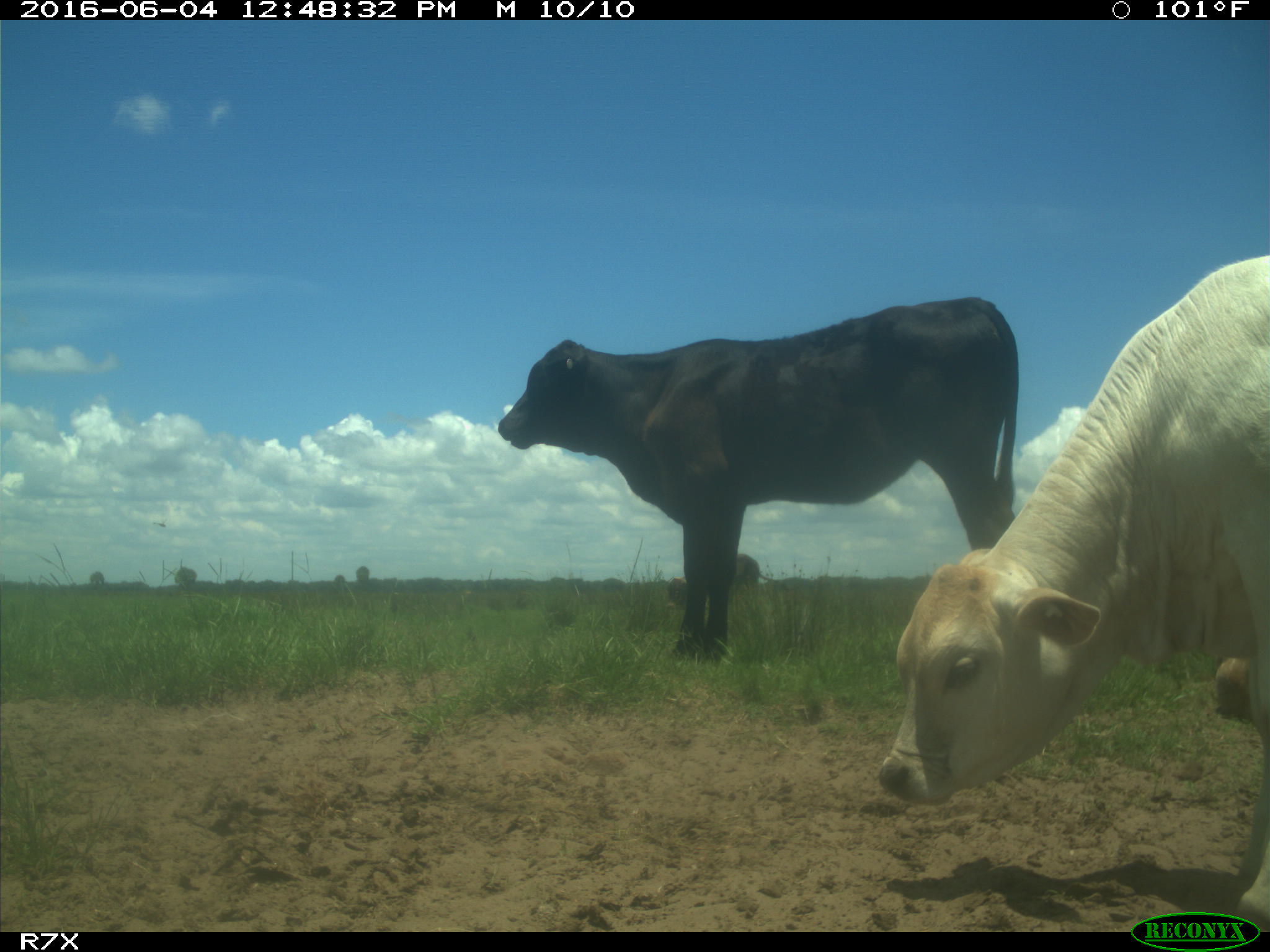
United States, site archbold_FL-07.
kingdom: Animalia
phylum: Chordata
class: Mammalia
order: Artiodactyla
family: Bovidae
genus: Bos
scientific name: Bos taurus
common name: domestic cow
Bos taurus (domestic cow).